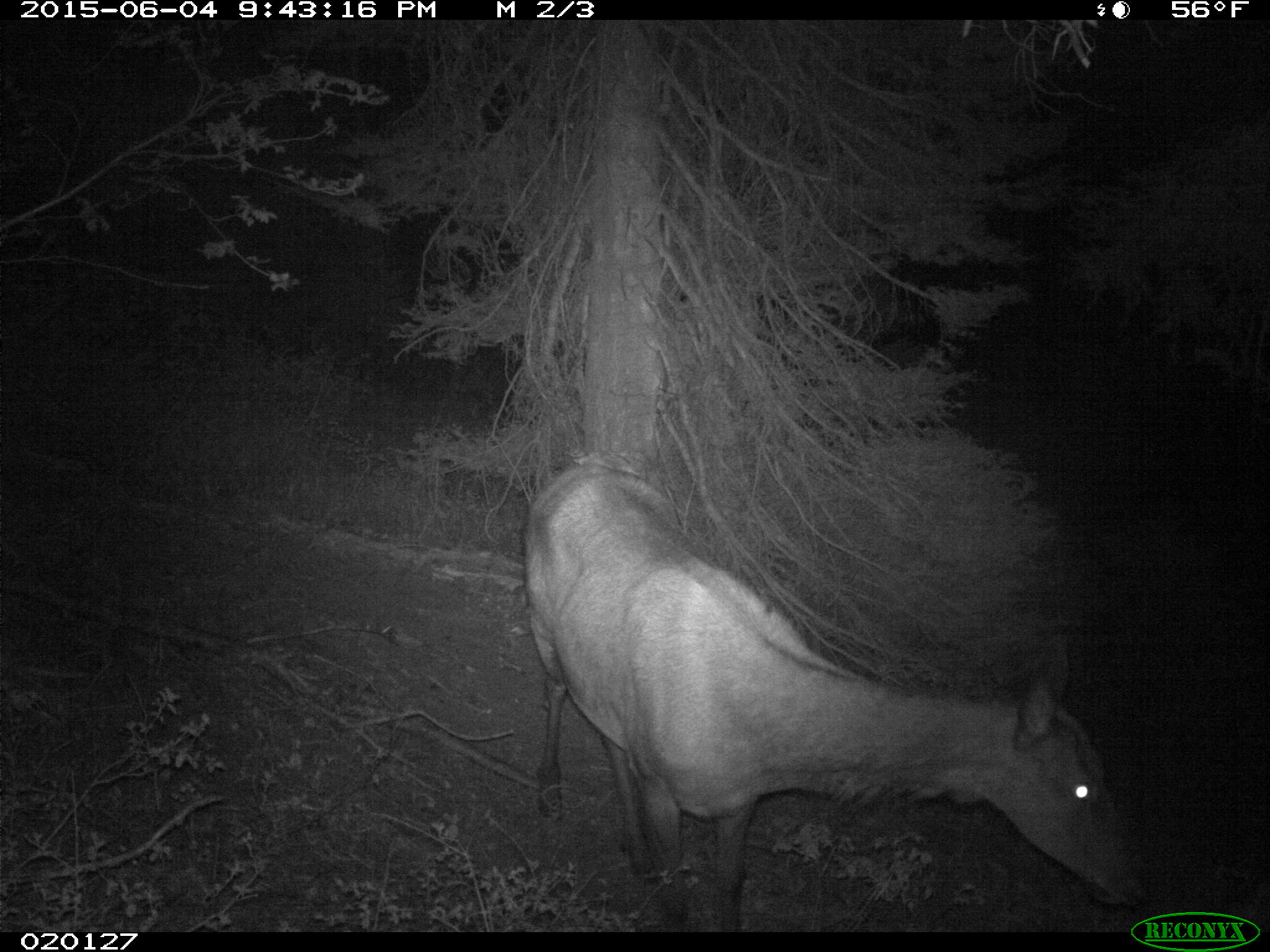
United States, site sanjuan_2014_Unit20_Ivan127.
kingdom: Animalia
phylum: Chordata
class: Mammalia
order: Artiodactyla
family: Cervidae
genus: Cervus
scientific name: Cervus elaphus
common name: red deer